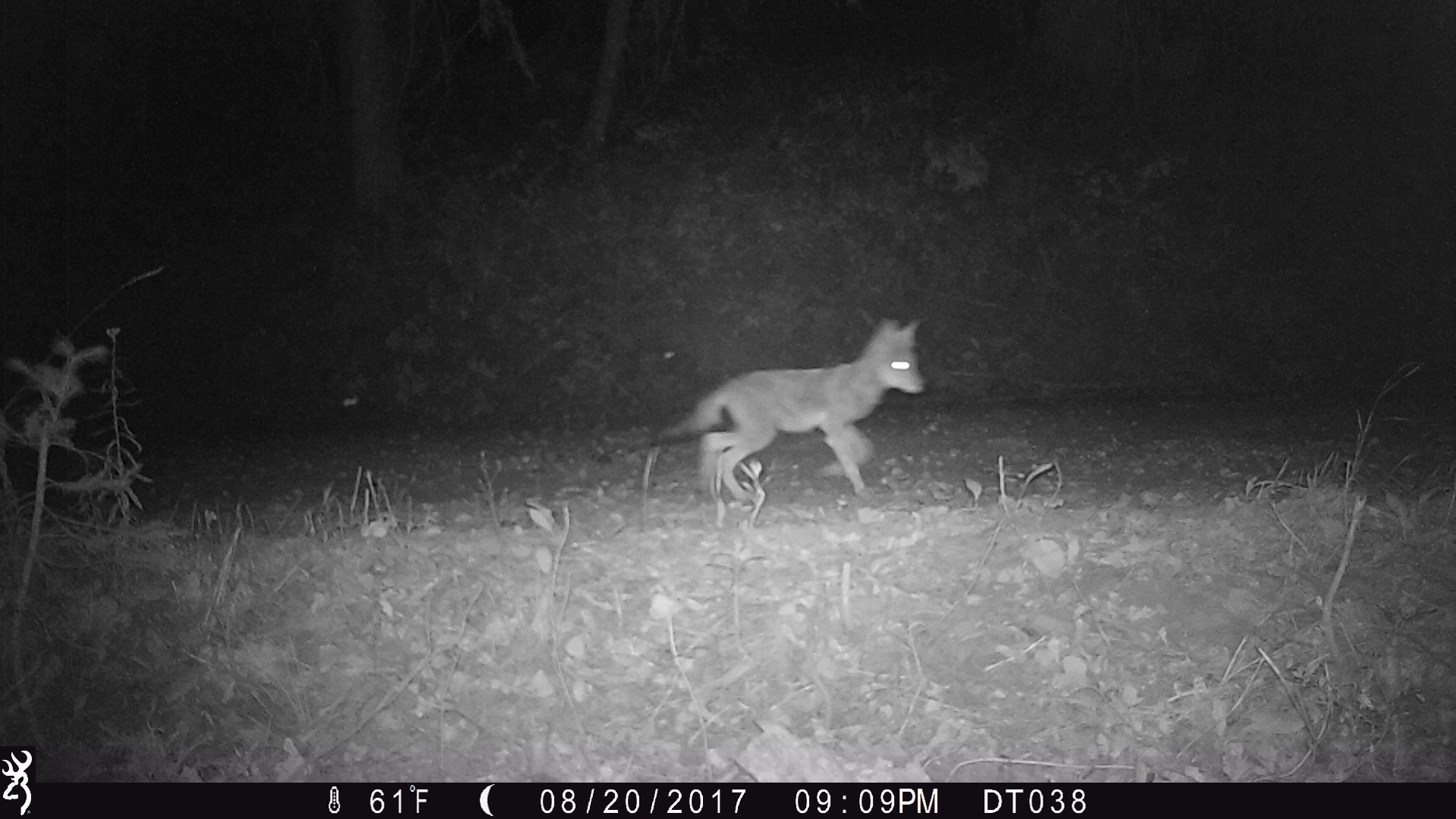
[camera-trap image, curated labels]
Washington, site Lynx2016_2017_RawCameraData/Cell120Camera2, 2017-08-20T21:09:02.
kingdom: Animalia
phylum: Chordata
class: Mammalia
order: Carnivora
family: Canidae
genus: Canis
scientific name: Canis latrans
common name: coyote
Canis latrans (coyote). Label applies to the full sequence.